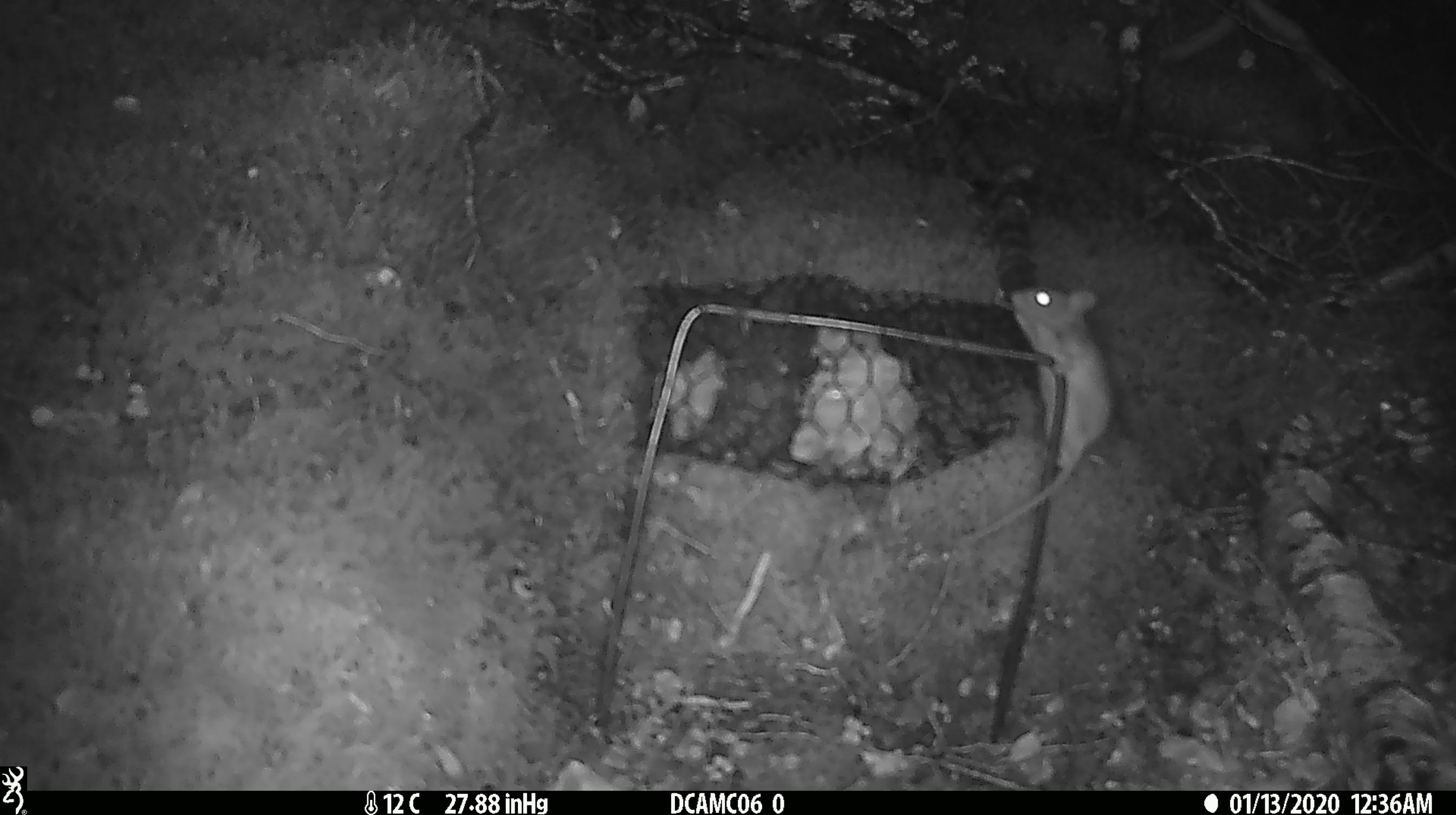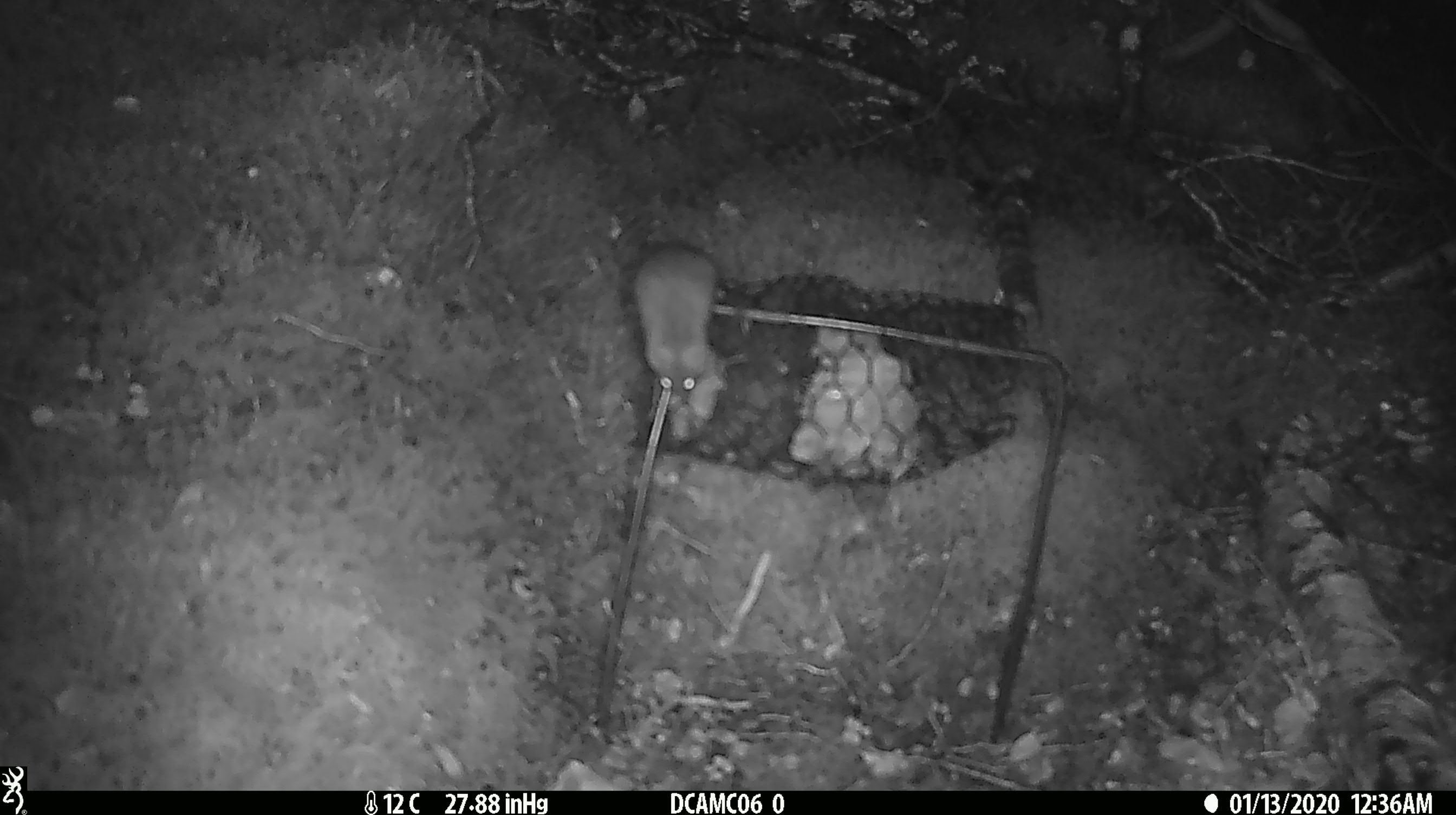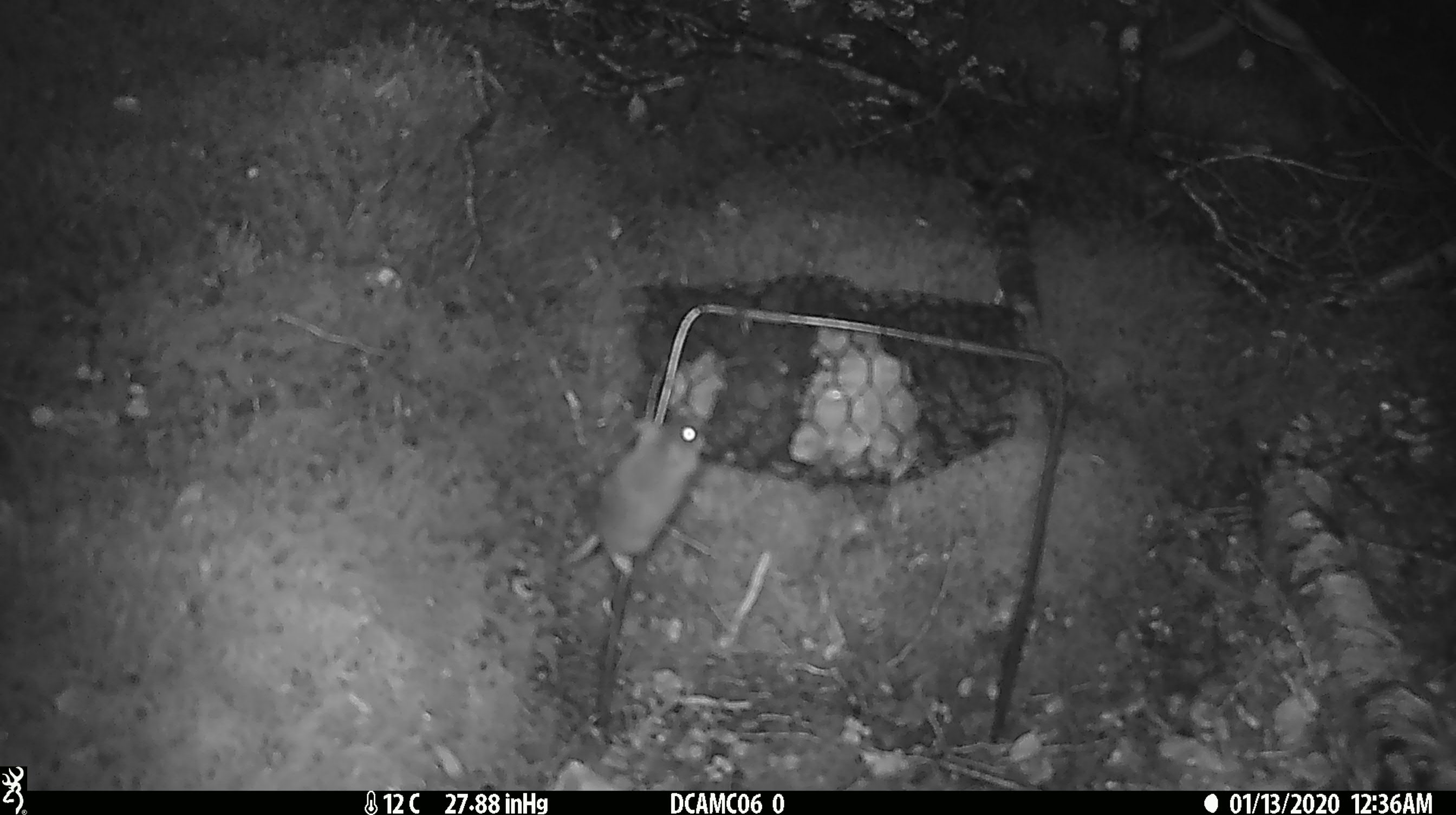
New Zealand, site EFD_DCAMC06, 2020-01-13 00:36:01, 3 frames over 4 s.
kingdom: Animalia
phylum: Chordata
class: Mammalia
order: Rodentia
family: Muridae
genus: Mus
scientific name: Mus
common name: mouse